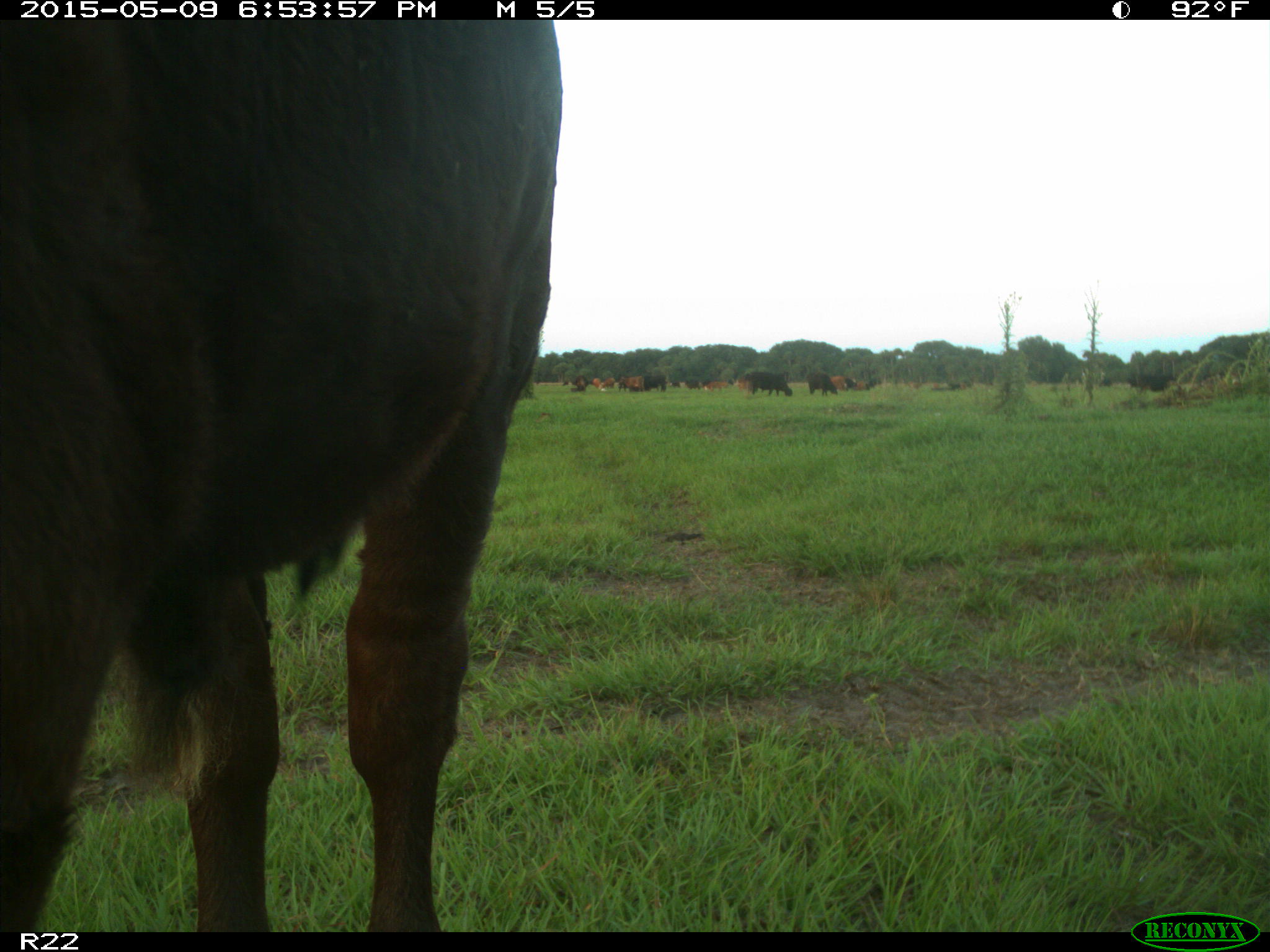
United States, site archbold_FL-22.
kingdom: Animalia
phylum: Chordata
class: Mammalia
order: Artiodactyla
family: Bovidae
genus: Bos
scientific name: Bos taurus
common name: domestic cow